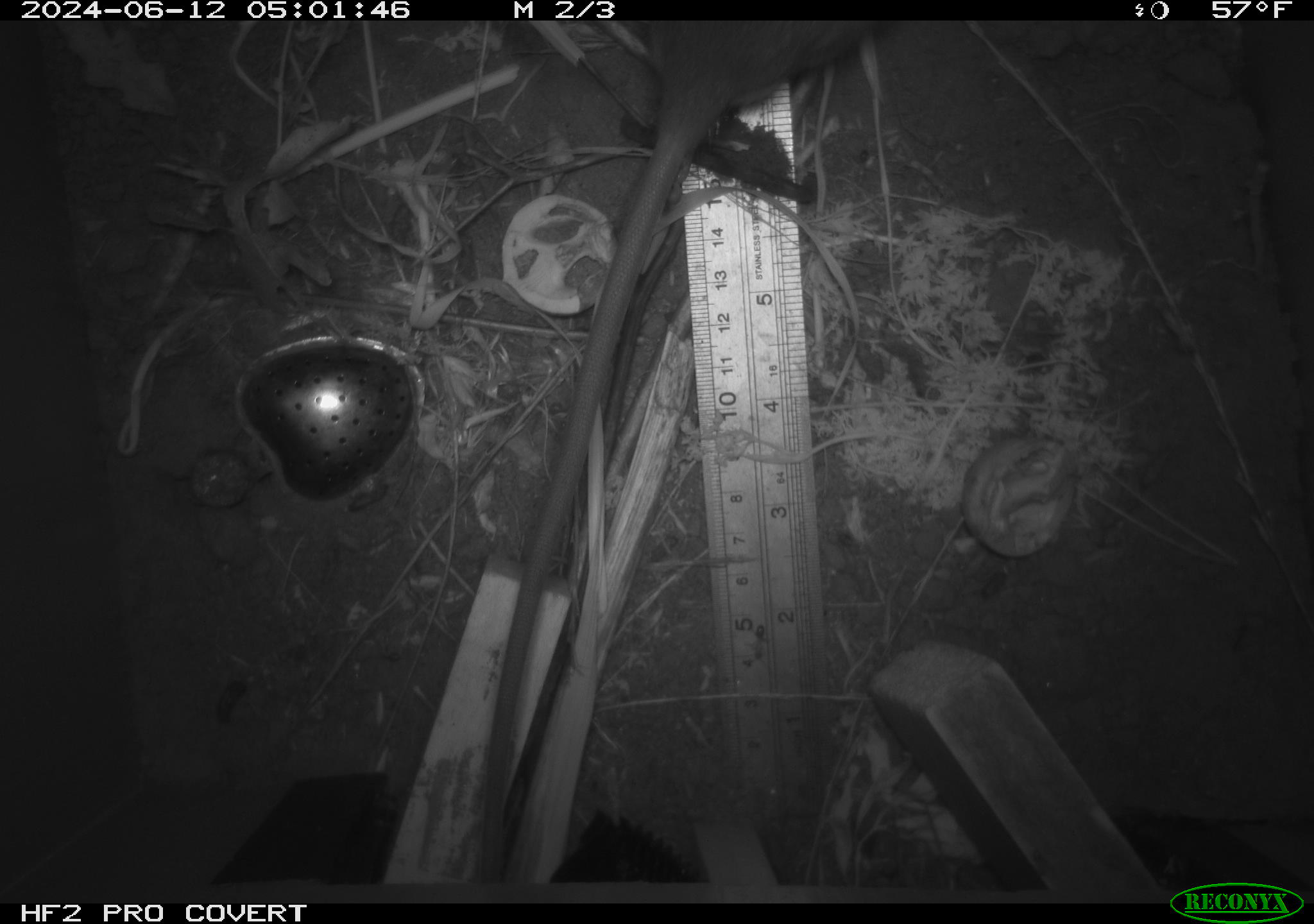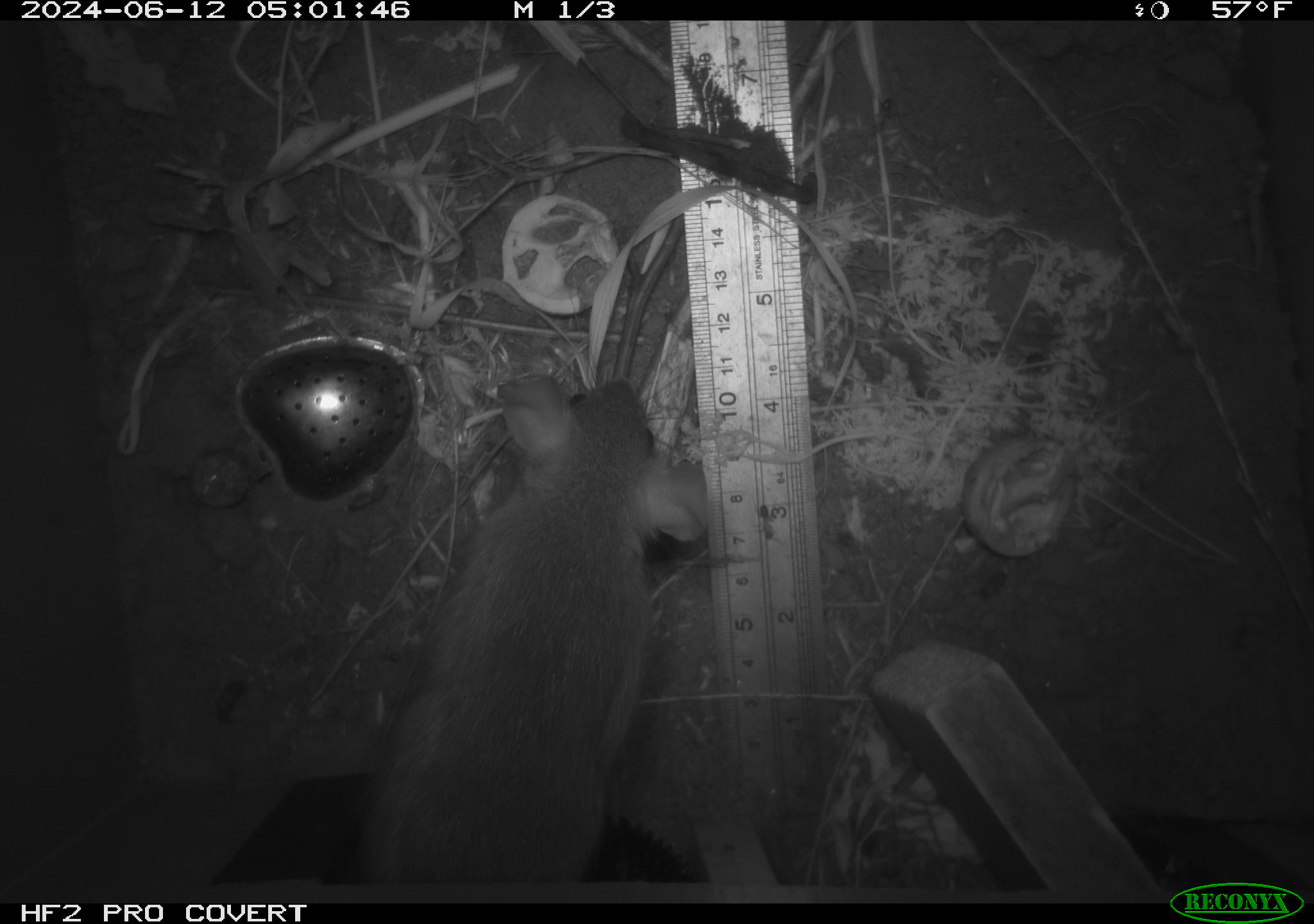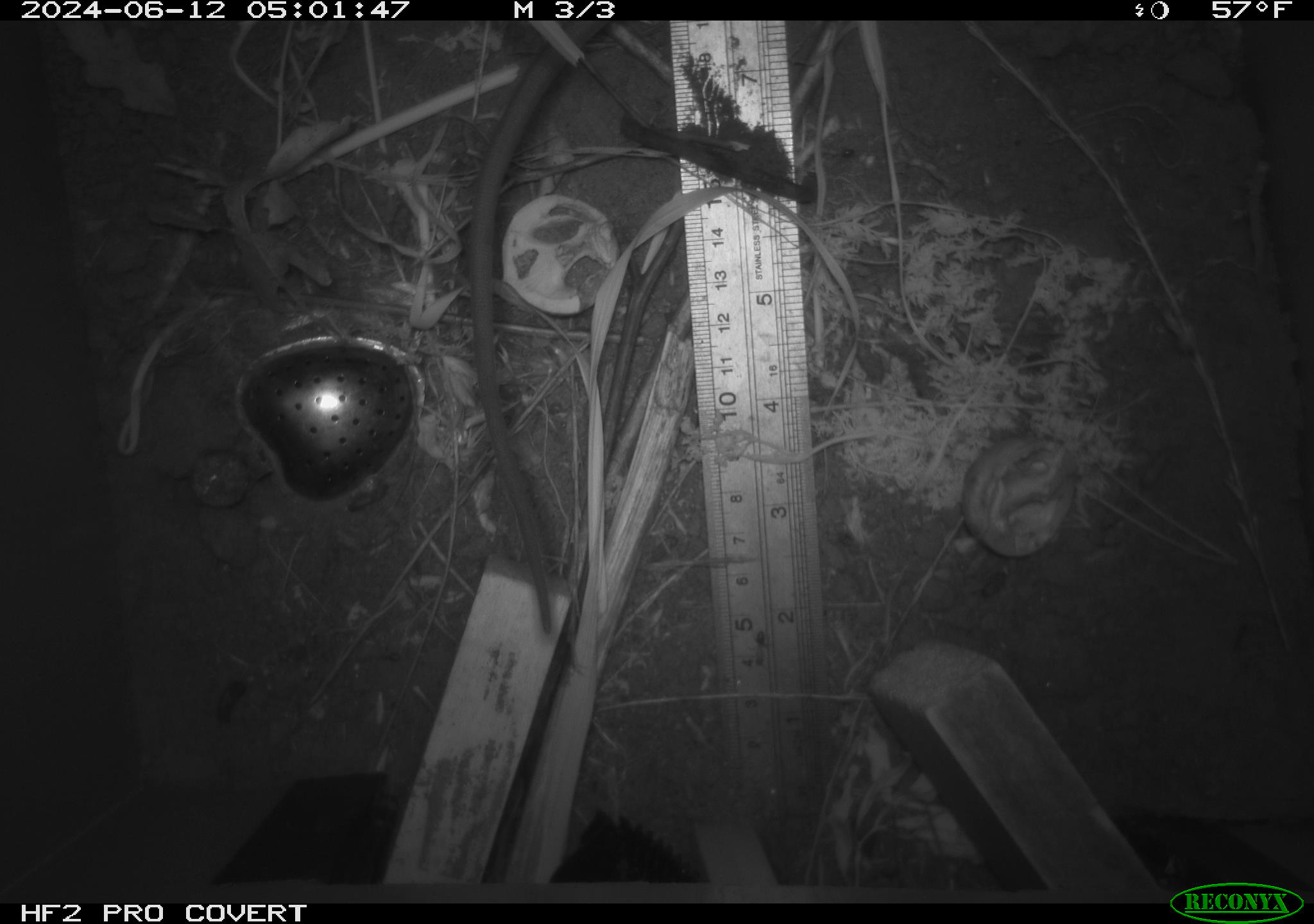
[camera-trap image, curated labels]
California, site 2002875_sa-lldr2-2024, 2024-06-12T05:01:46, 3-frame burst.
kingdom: Animalia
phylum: Chordata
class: Mammalia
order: Rodentia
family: Muridae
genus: Rattus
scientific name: Rattus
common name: rat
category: rattus species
Rattus species (rat) (Rattus).